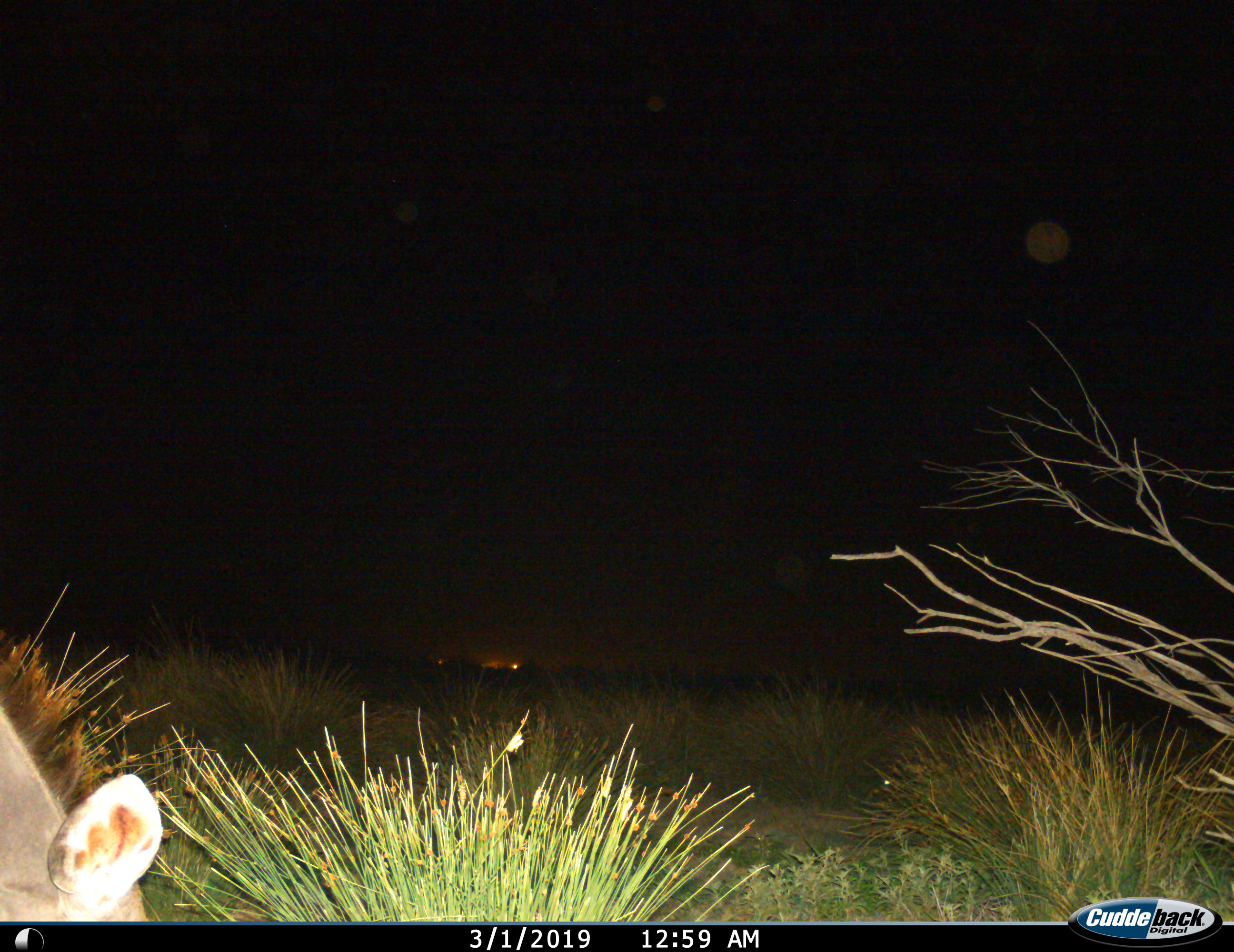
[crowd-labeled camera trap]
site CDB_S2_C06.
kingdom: Animalia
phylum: Chordata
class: Mammalia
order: Artiodactyla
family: Bovidae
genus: Tragelaphus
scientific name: Tragelaphus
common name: kudu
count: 1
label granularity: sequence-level